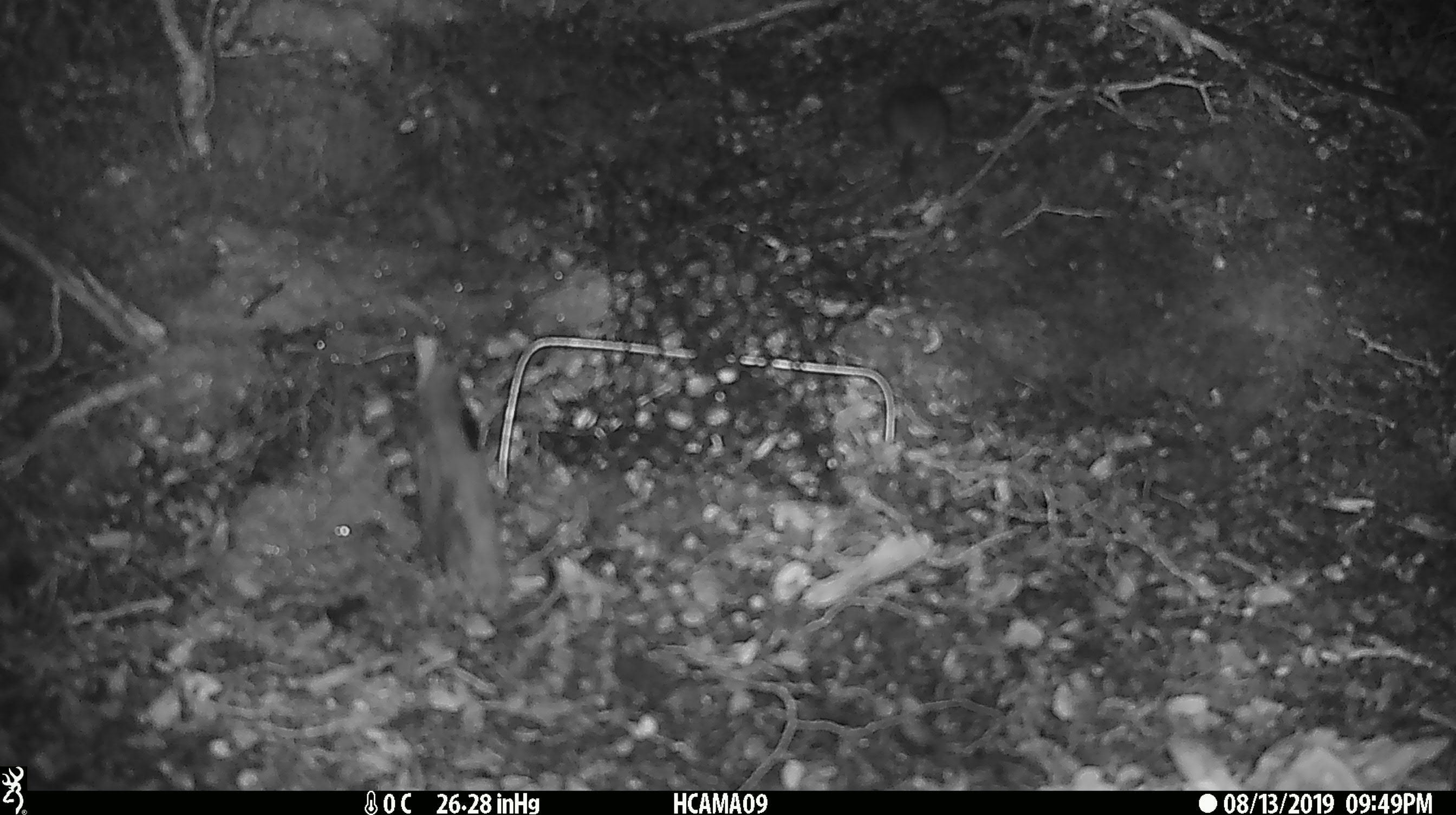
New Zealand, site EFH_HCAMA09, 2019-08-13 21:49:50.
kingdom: Animalia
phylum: Chordata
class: Mammalia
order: Rodentia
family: Muridae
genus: Mus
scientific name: Mus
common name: mouse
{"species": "mouse (Mus)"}